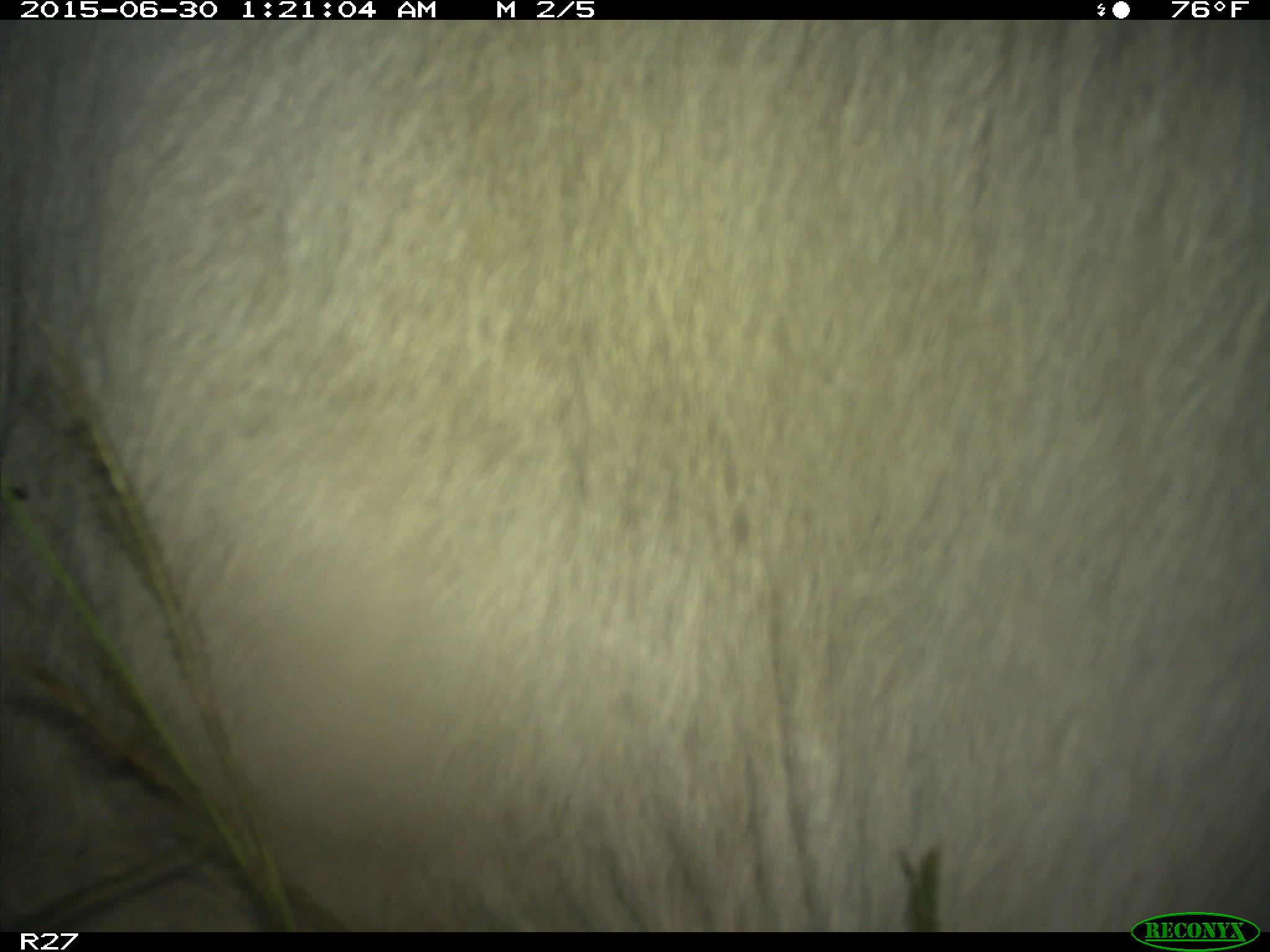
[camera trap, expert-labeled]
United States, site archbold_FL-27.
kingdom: Animalia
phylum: Chordata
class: Mammalia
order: Artiodactyla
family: Bovidae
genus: Bos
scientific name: Bos taurus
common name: domestic cow